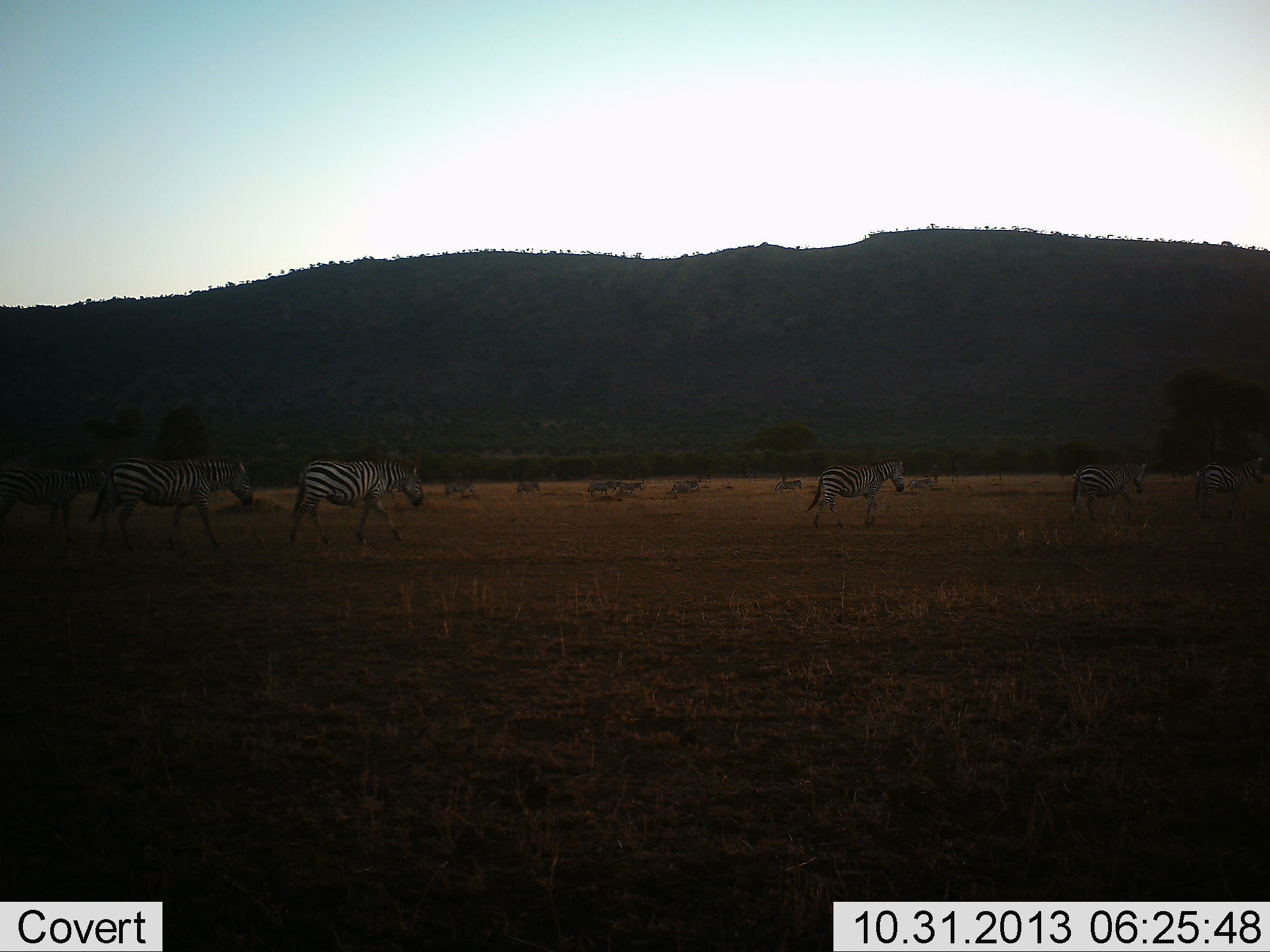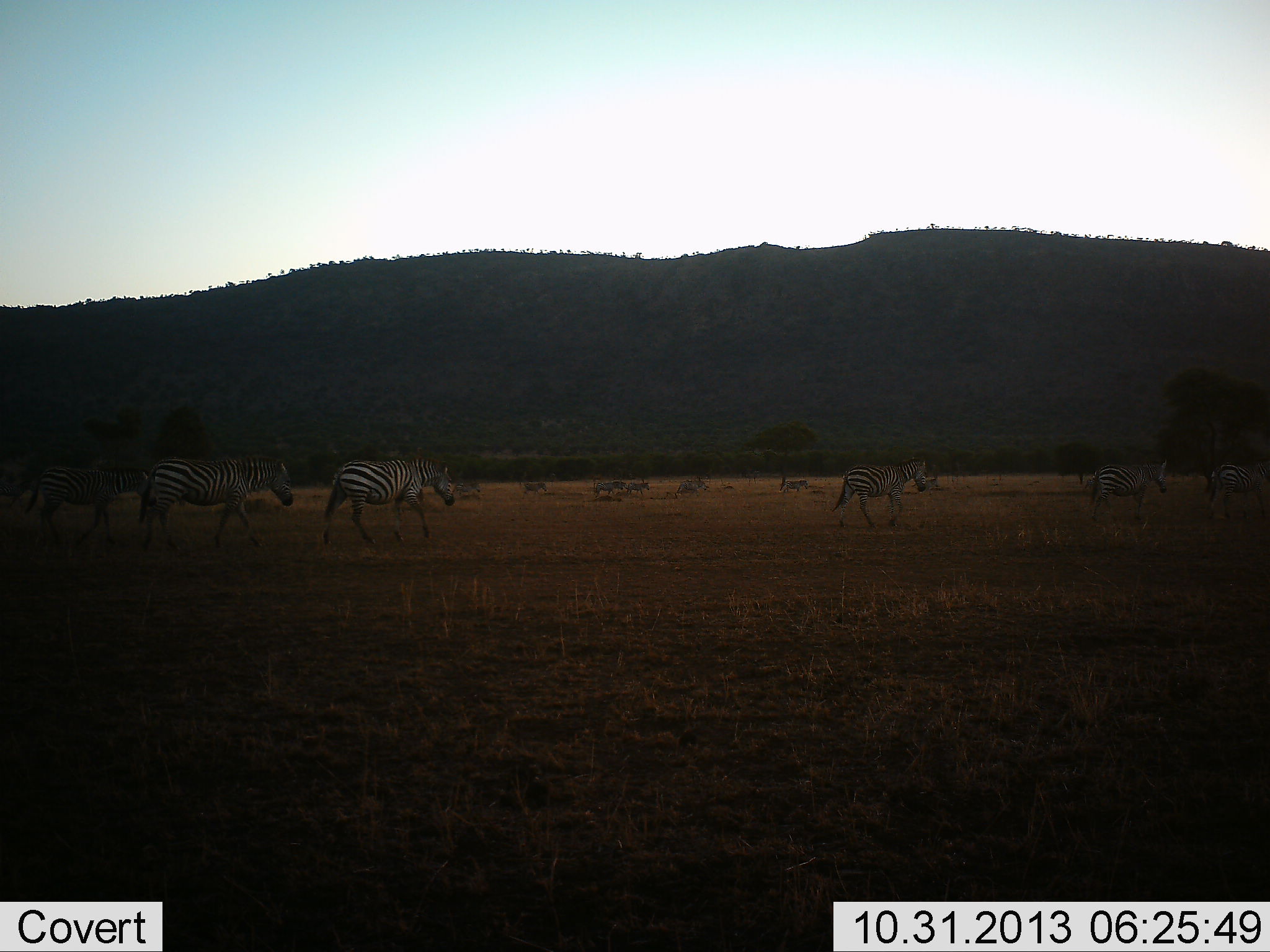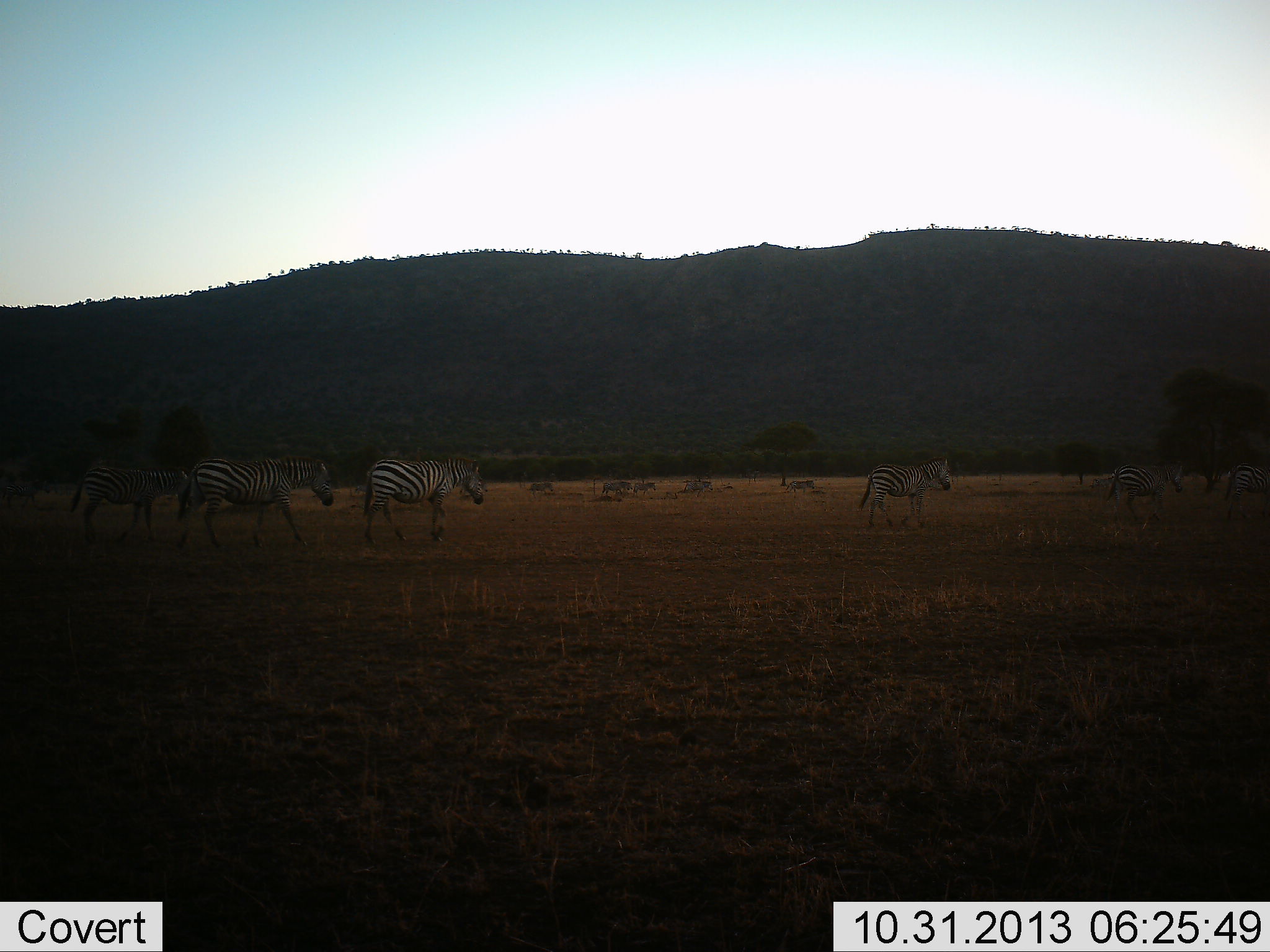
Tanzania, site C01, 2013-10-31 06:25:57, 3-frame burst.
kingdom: Animalia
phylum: Chordata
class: Mammalia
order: Perissodactyla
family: Equidae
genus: Equus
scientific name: Equus quagga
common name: plains zebra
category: zebra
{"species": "zebra (plains zebra) (Equus quagga)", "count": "11-50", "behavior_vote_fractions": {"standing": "0%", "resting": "0%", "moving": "100%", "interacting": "0%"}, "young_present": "0%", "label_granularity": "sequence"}